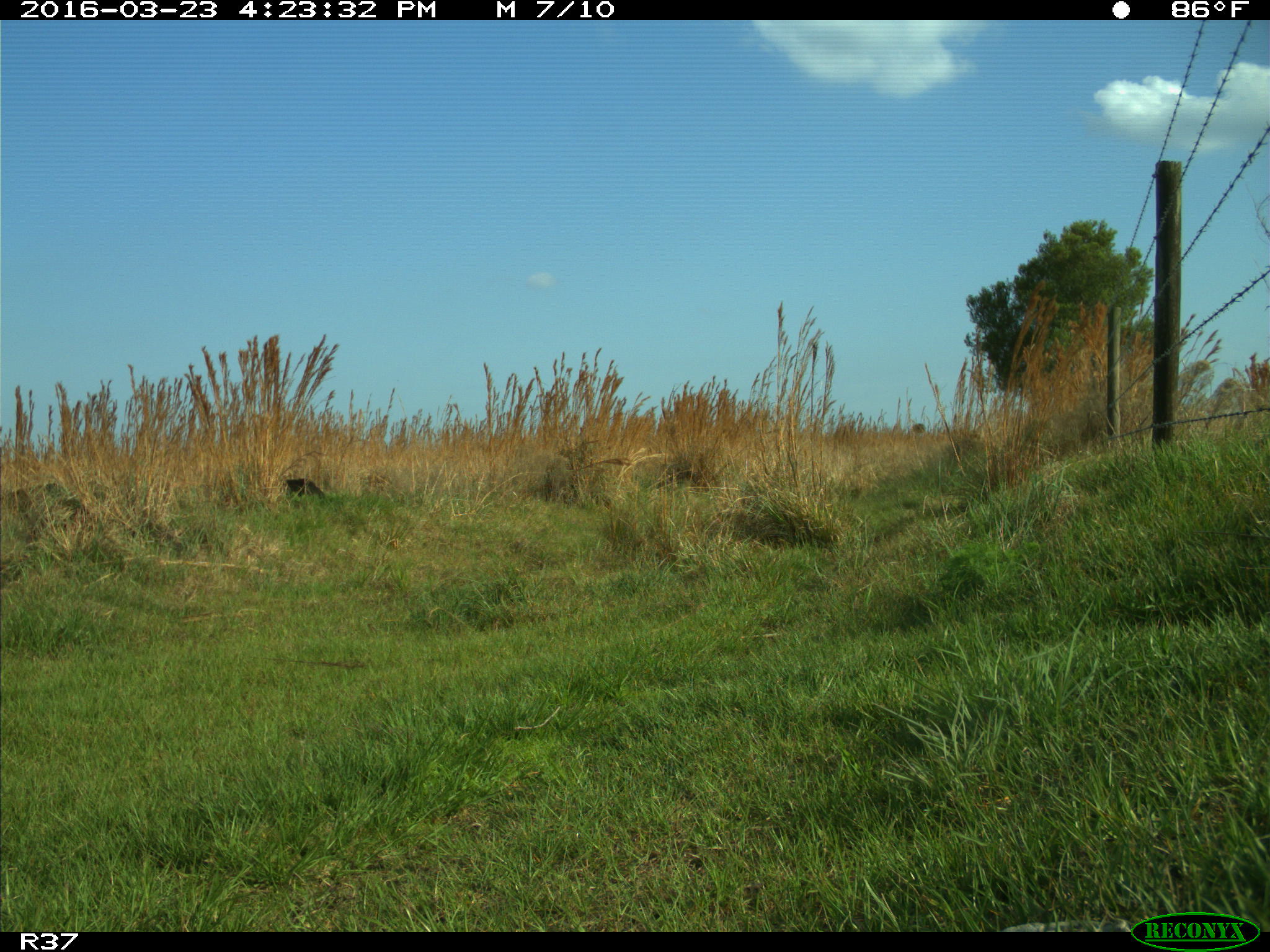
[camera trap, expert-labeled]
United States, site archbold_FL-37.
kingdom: Animalia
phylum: Chordata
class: Mammalia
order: Artiodactyla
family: Suidae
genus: Sus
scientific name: Sus scrofa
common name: wild boar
Sus scrofa (wild boar).